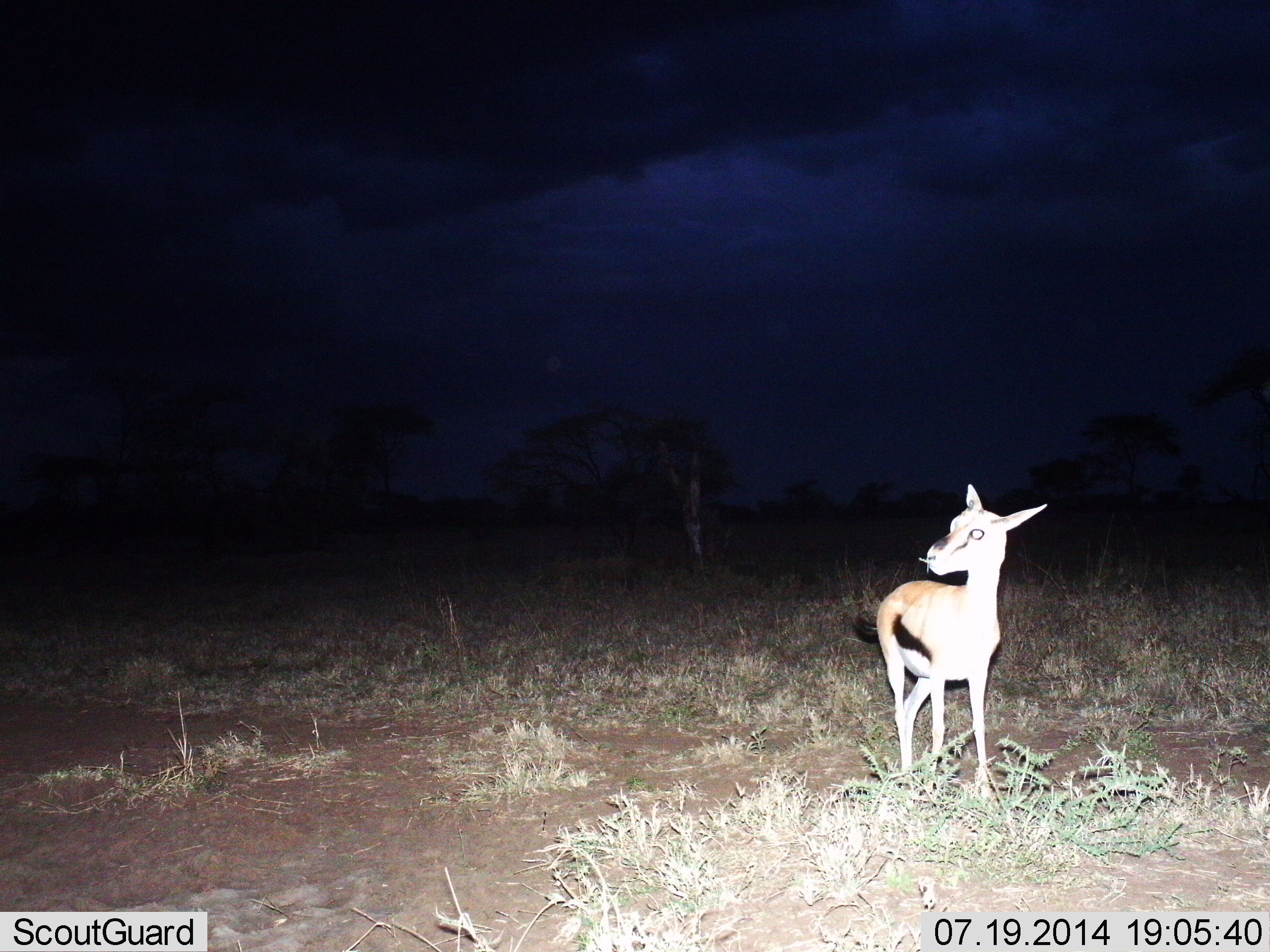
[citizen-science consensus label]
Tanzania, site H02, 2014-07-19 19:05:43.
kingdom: Animalia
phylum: Chordata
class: Mammalia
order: Artiodactyla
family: Bovidae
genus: Eudorcas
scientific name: Eudorcas thomsonii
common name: thomson's gazelle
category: gazellethomsons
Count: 1.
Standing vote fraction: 80%.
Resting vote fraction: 0%.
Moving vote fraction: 10%.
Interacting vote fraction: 0%.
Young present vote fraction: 10%.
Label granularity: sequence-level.